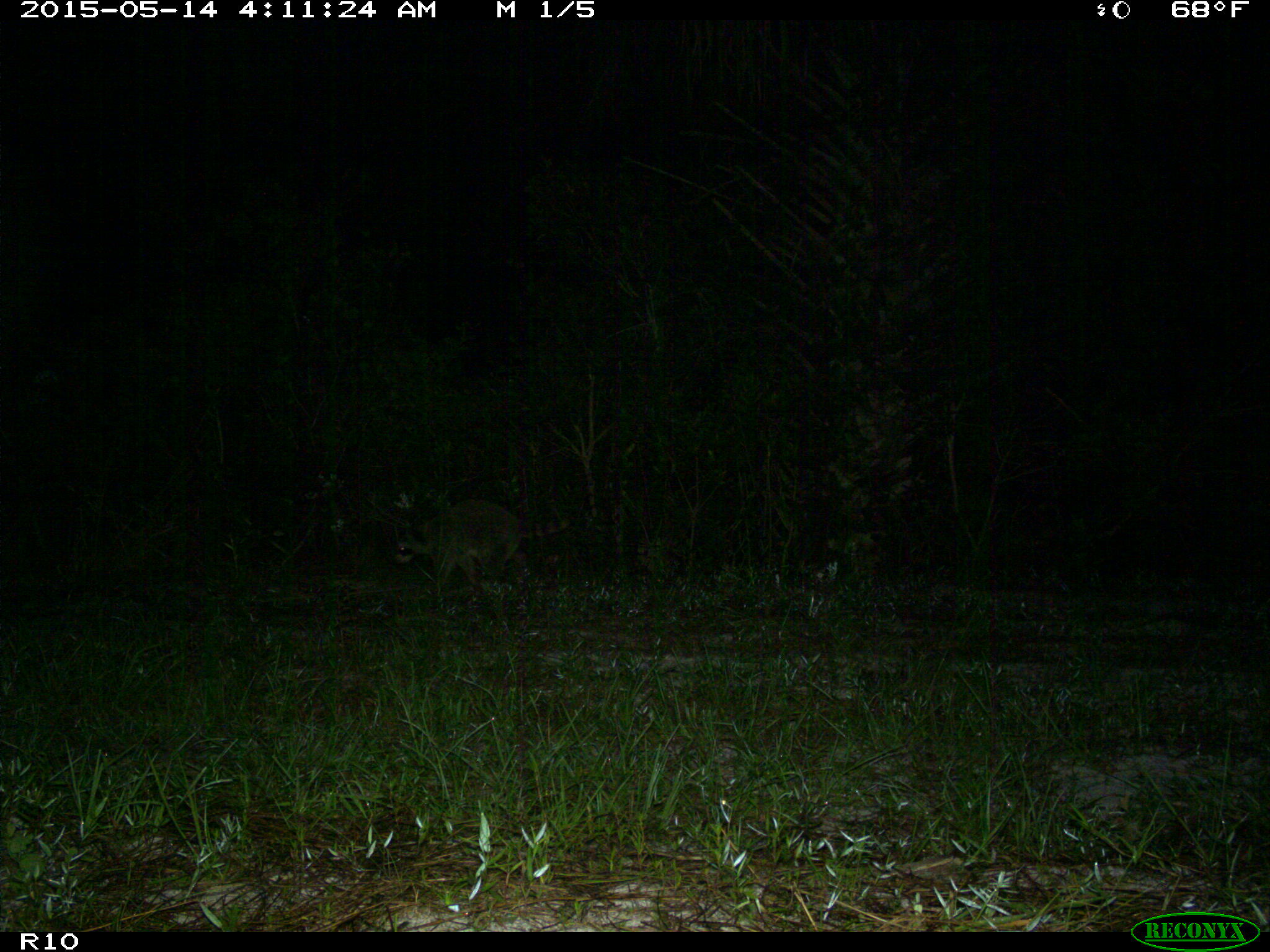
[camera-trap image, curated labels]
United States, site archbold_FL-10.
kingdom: Animalia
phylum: Chordata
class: Mammalia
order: Carnivora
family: Procyonidae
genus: Procyon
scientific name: Procyon lotor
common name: common raccoon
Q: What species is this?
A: Procyon lotor (common raccoon).